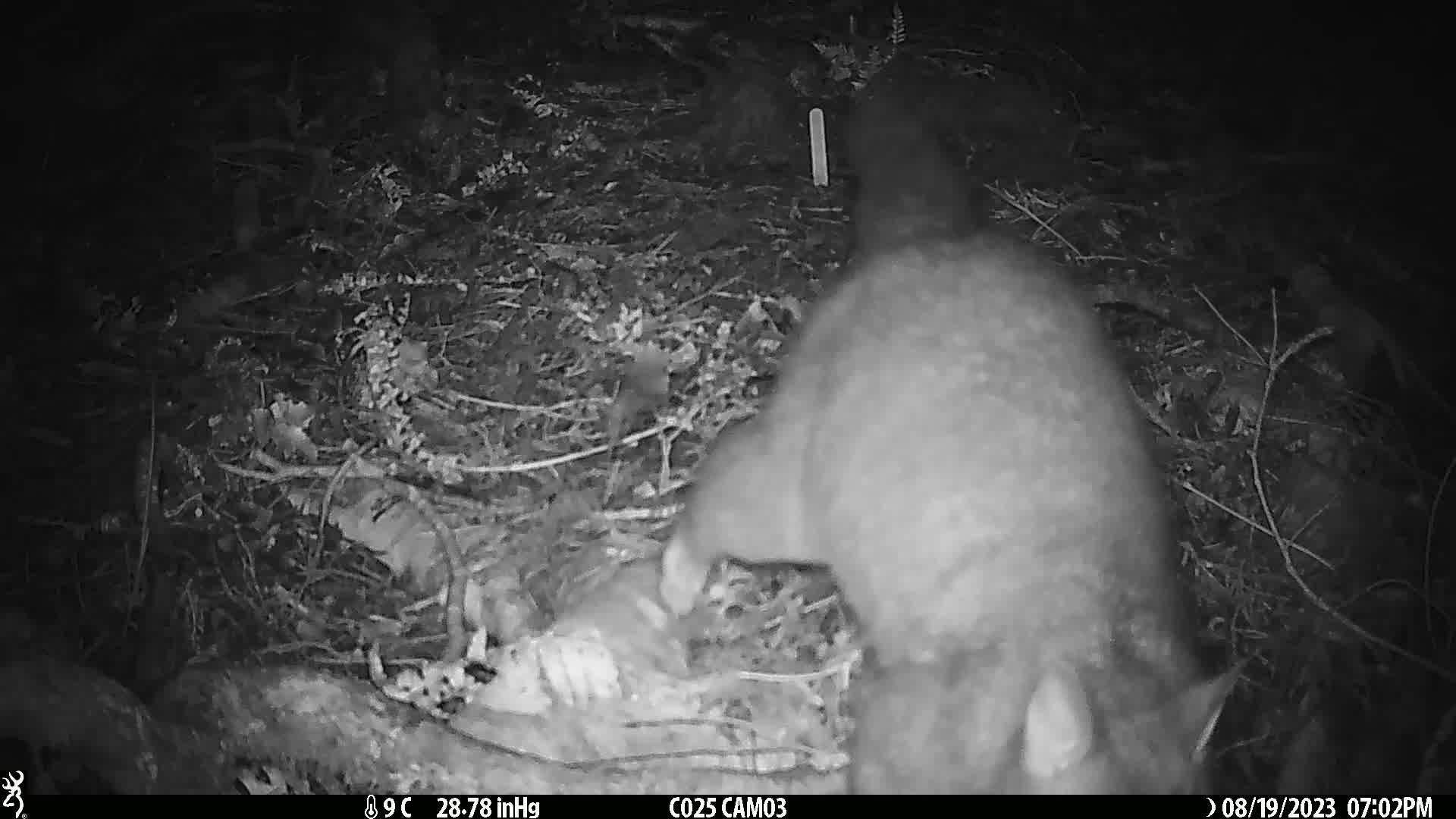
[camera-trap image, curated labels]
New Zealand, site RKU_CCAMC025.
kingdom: Animalia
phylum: Chordata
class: Mammalia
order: Diprotodontia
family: Phalangeridae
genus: Trichosurus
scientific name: Trichosurus vulpecula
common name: common brushtail possum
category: possum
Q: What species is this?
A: Possum (common brushtail possum) (Trichosurus vulpecula).